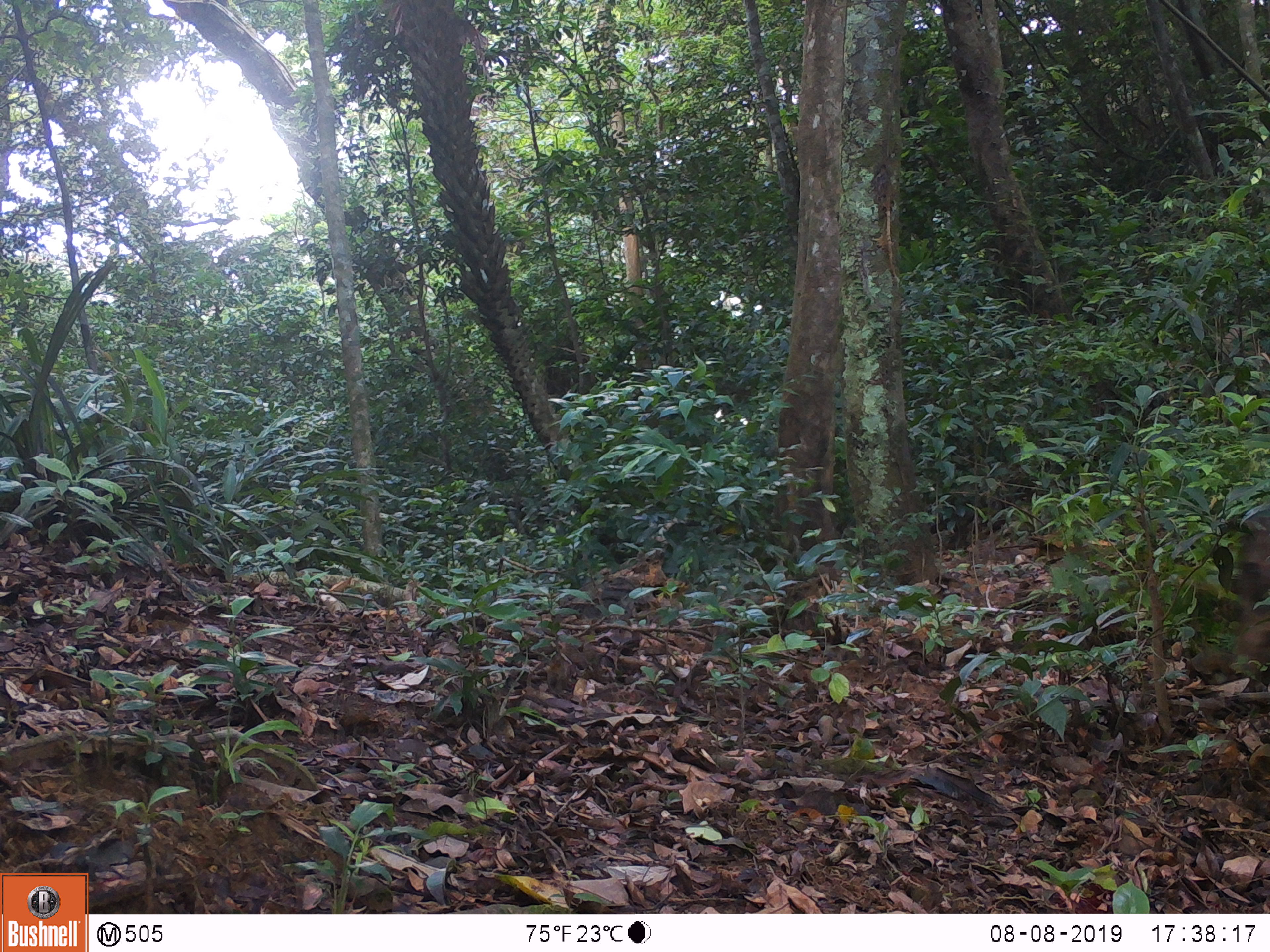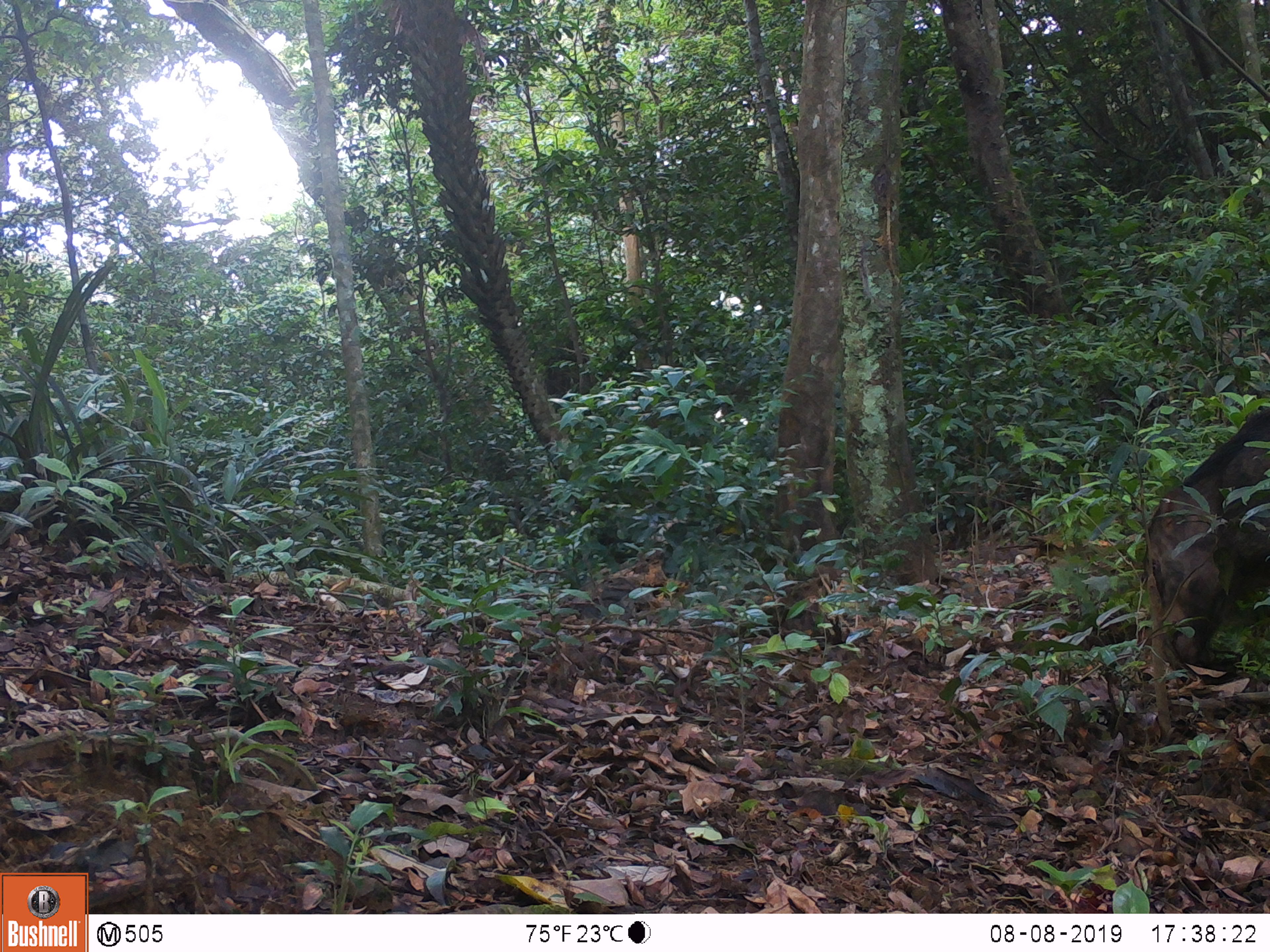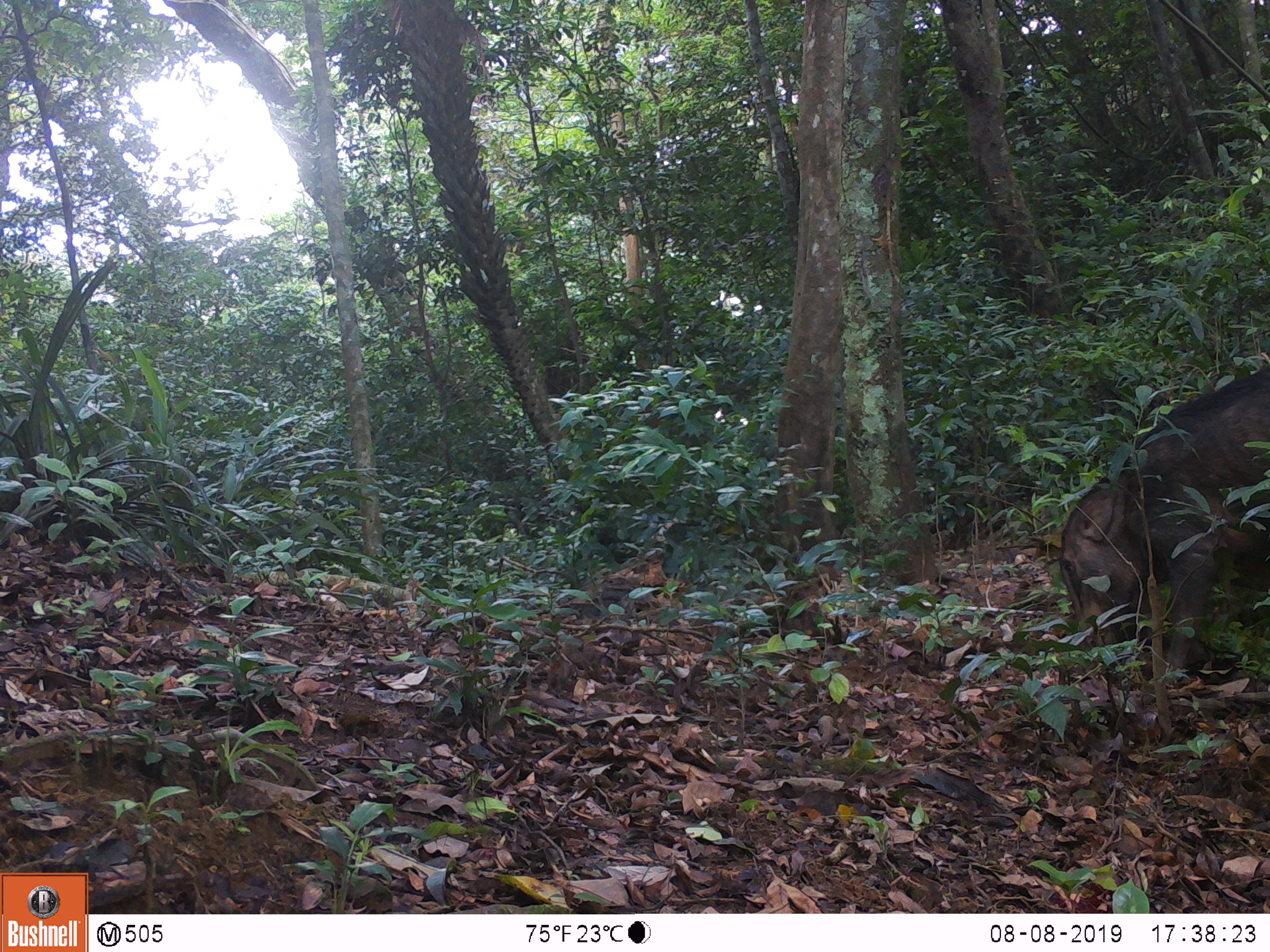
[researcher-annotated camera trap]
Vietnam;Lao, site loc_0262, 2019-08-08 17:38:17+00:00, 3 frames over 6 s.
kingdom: Animalia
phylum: Chordata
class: Mammalia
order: Artiodactyla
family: Suidae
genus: Sus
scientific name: Sus scrofa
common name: eurasian wild pig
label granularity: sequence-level